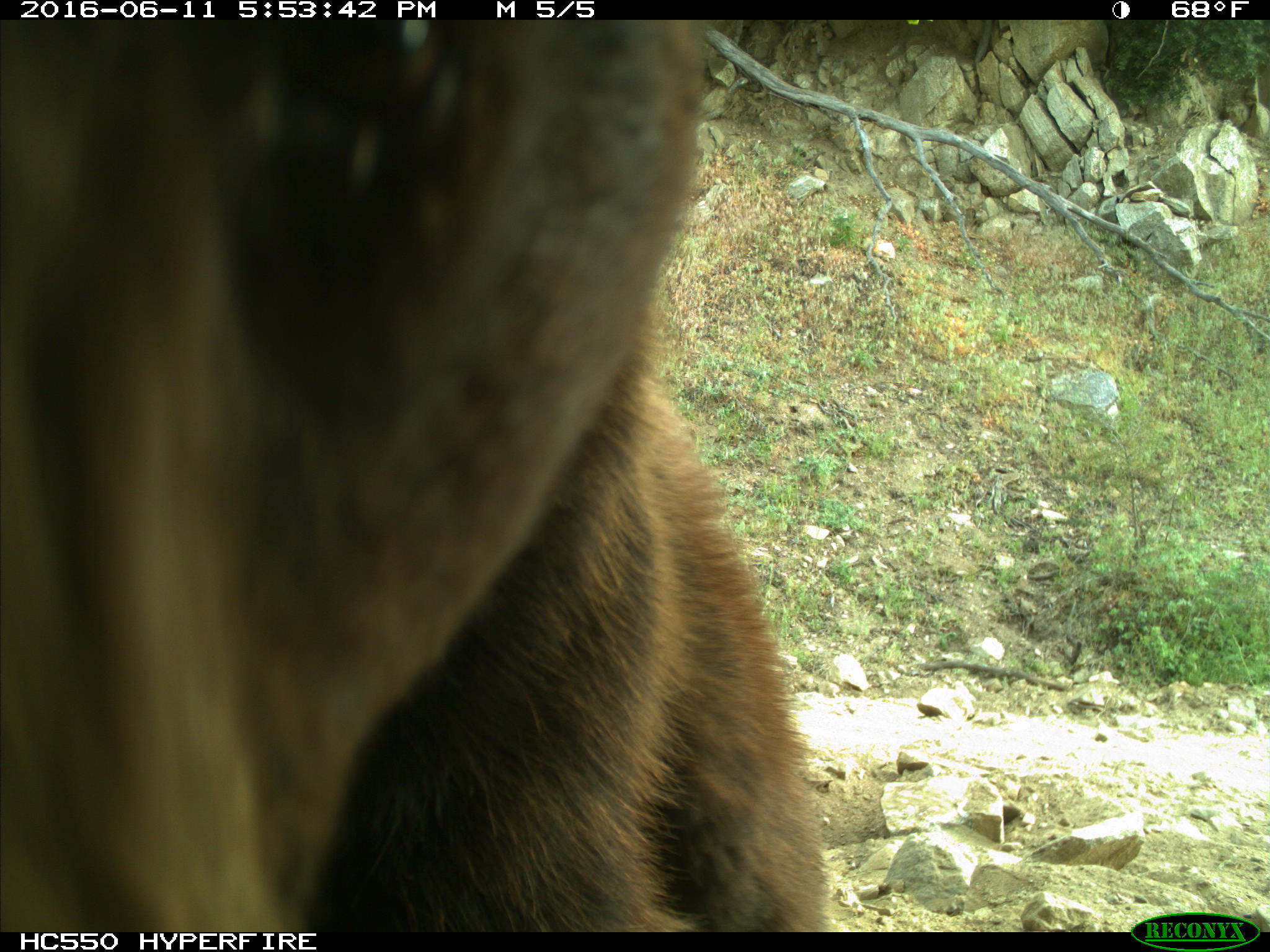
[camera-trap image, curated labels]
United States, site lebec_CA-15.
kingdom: Animalia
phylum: Chordata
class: Mammalia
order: Carnivora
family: Ursidae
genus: Ursus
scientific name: Ursus americanus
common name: american black bear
Ursus americanus (american black bear).